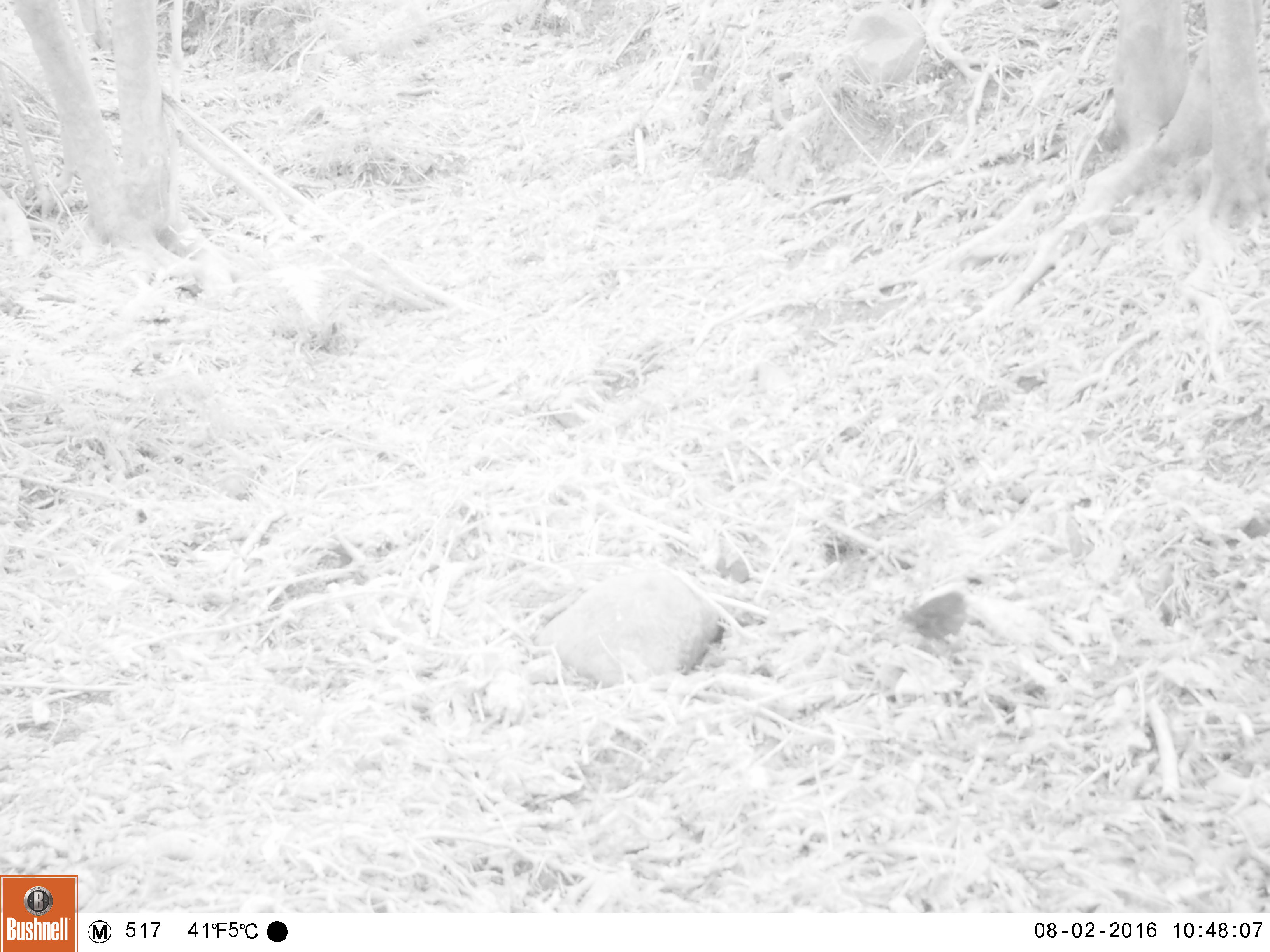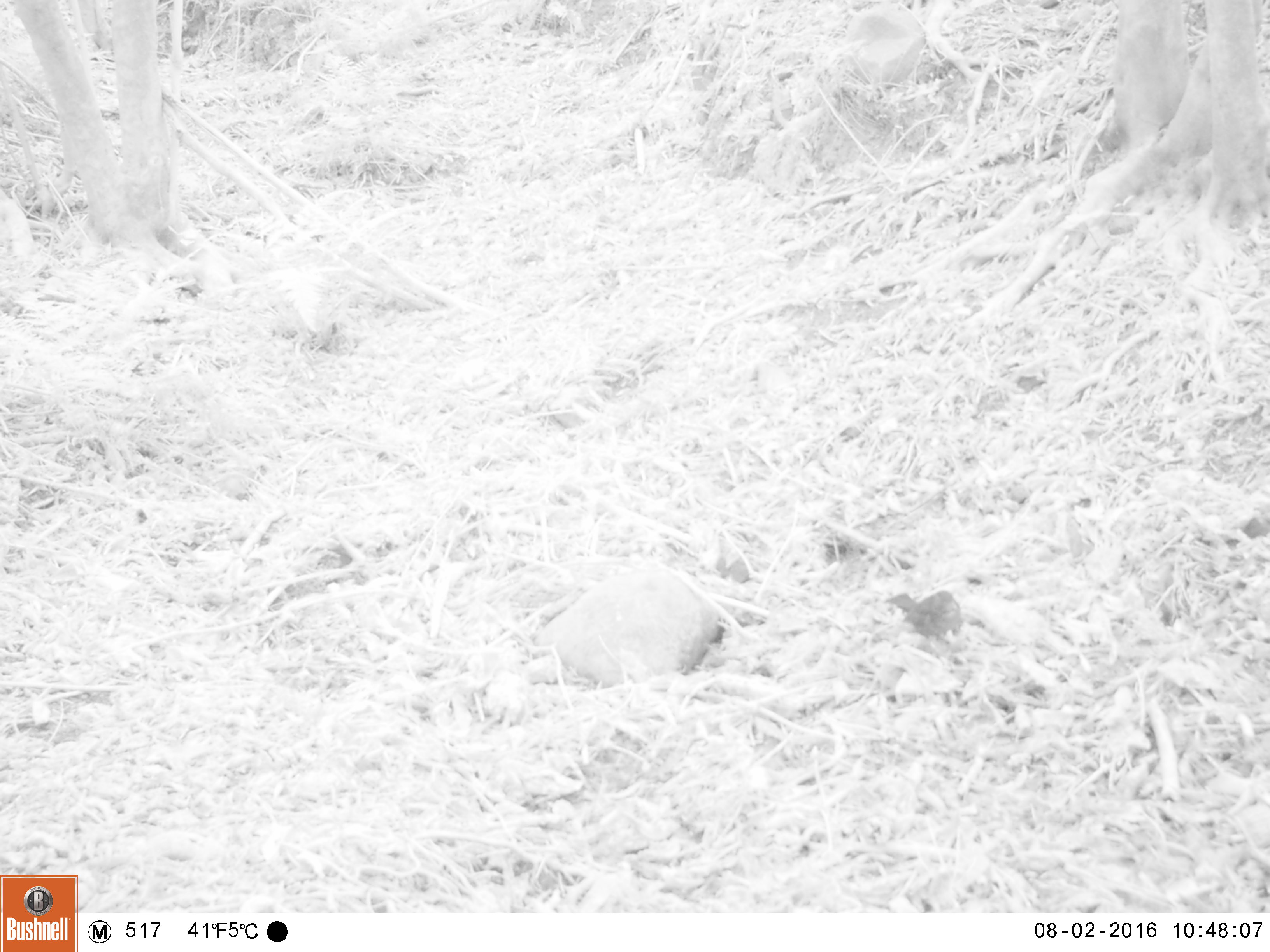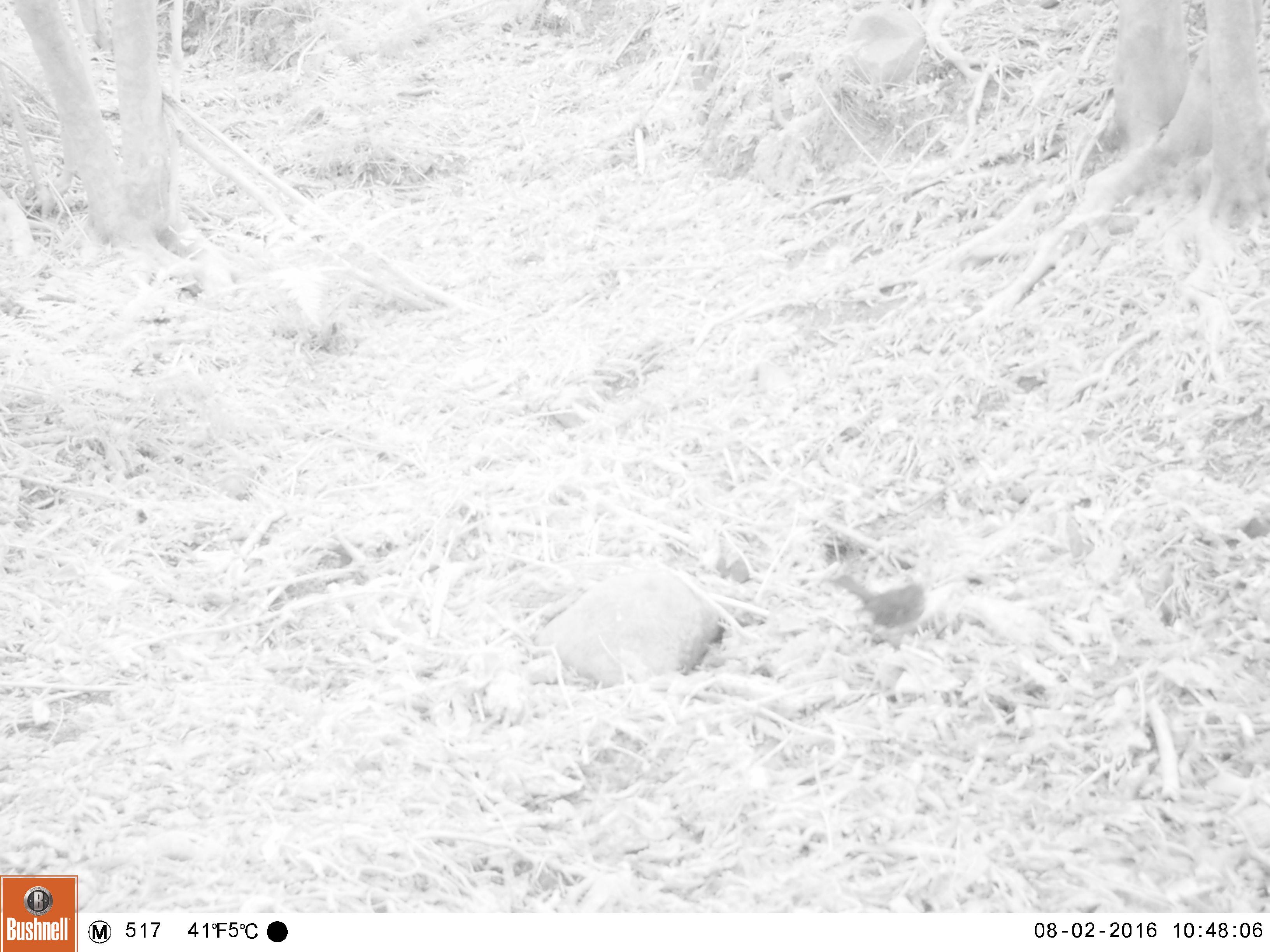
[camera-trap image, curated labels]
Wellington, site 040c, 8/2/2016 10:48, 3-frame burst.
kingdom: Animalia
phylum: Chordata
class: Aves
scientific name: Aves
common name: bird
Bird (Aves).